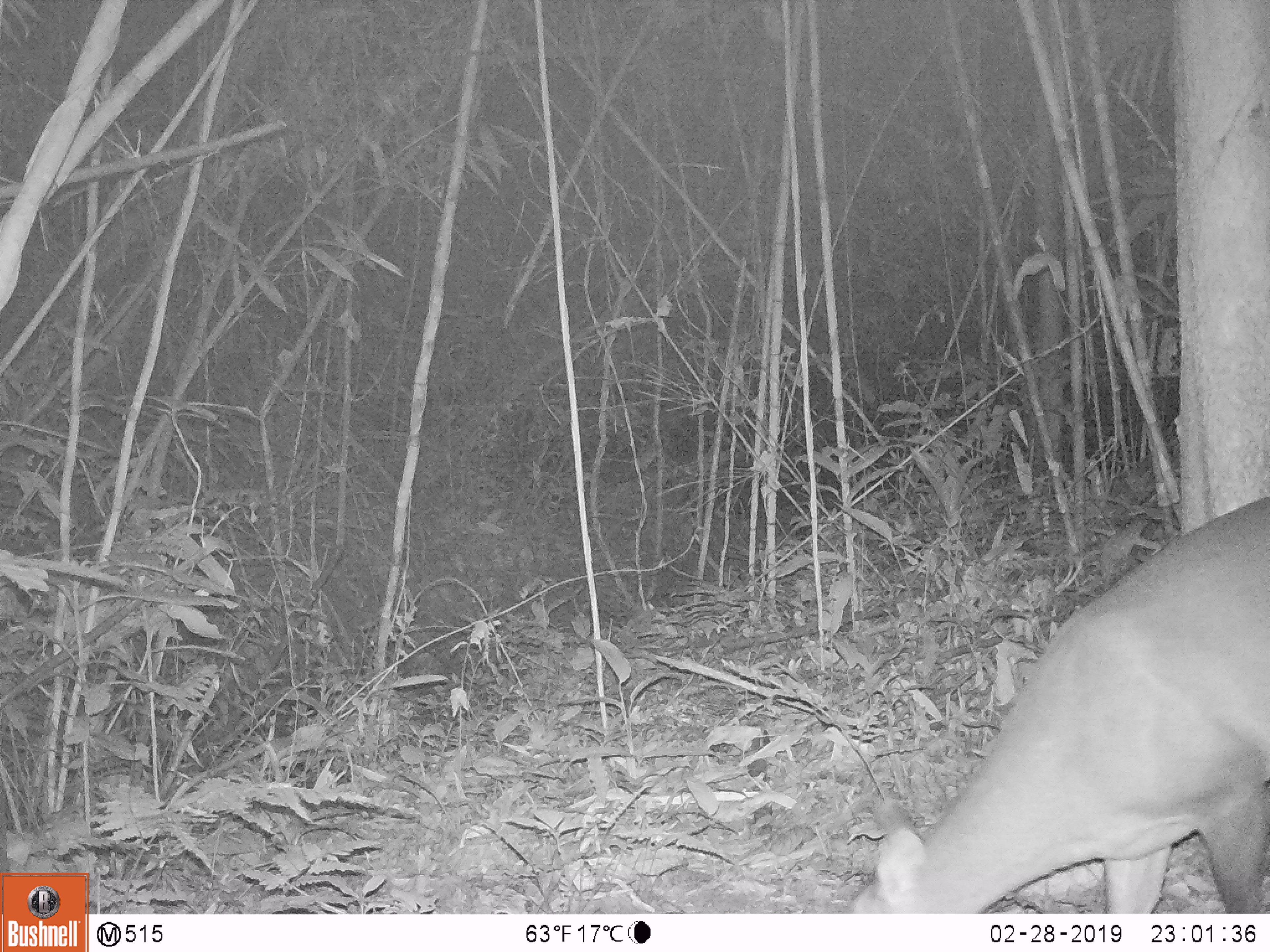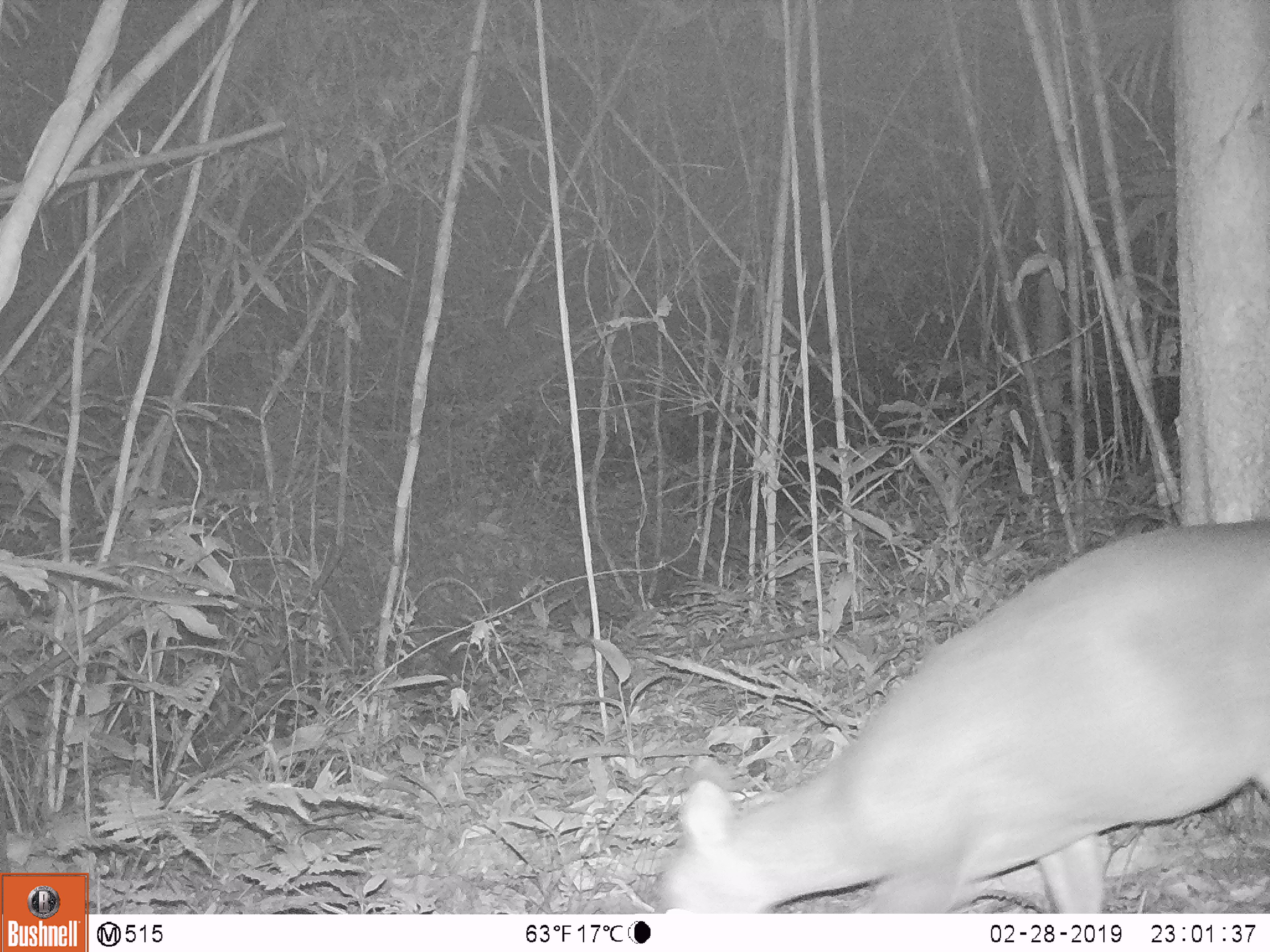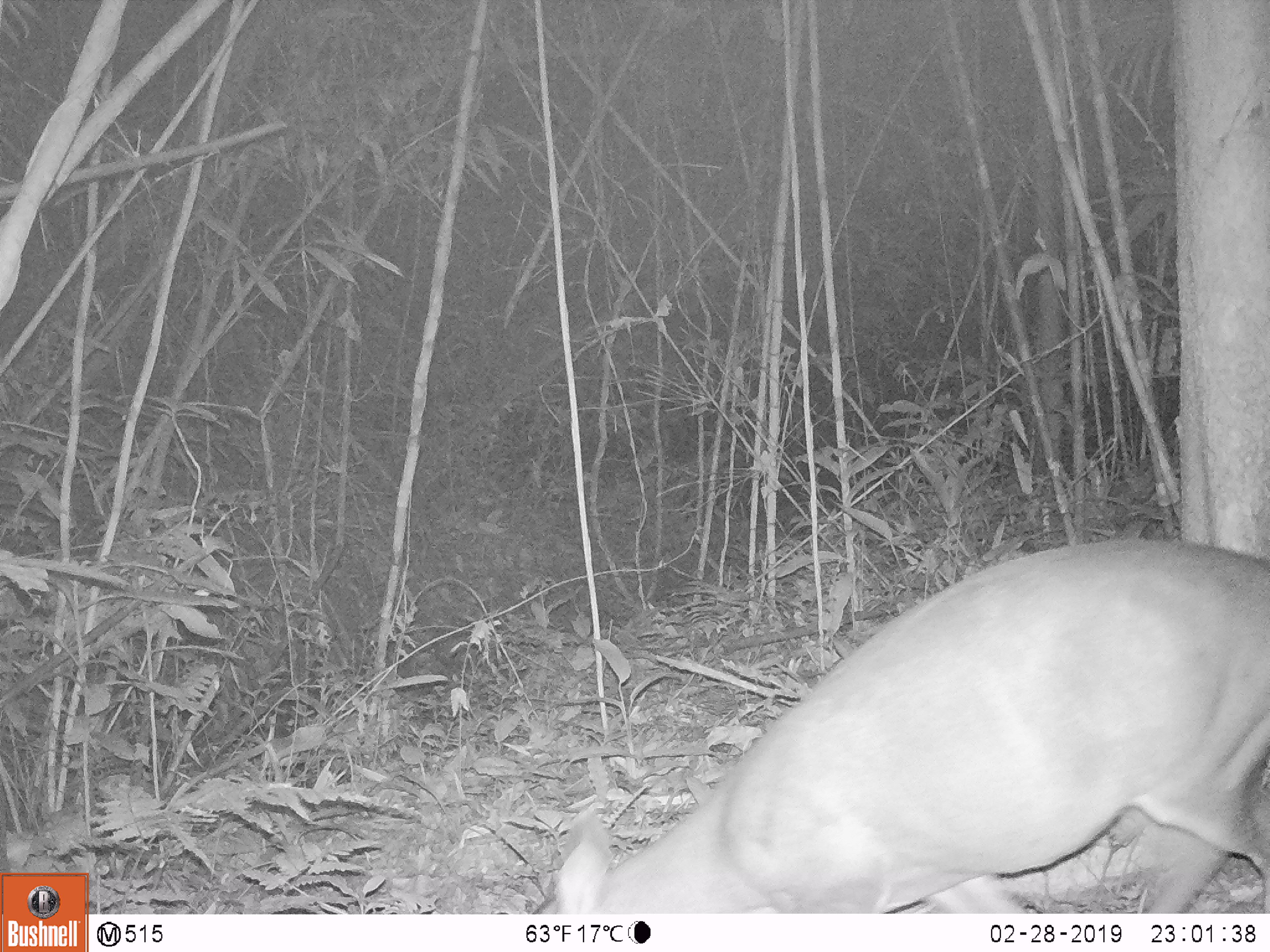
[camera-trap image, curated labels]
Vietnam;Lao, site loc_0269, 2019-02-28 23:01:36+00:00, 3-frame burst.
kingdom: Animalia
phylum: Chordata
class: Mammalia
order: Artiodactyla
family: Cervidae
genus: Muntiacus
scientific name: Muntiacus vuquangensis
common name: large-antlered muntjac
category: large antlered muntjac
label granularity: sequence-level